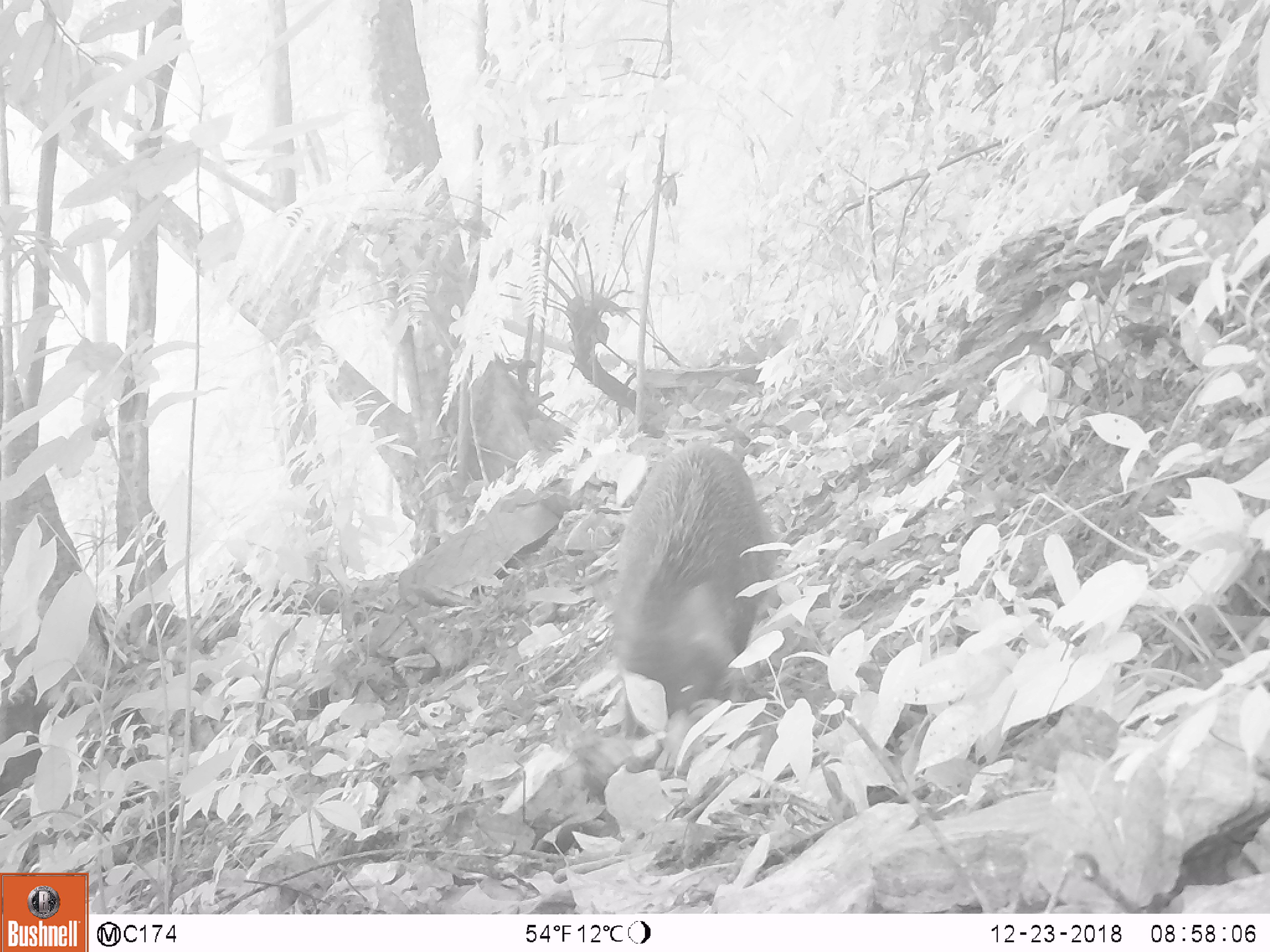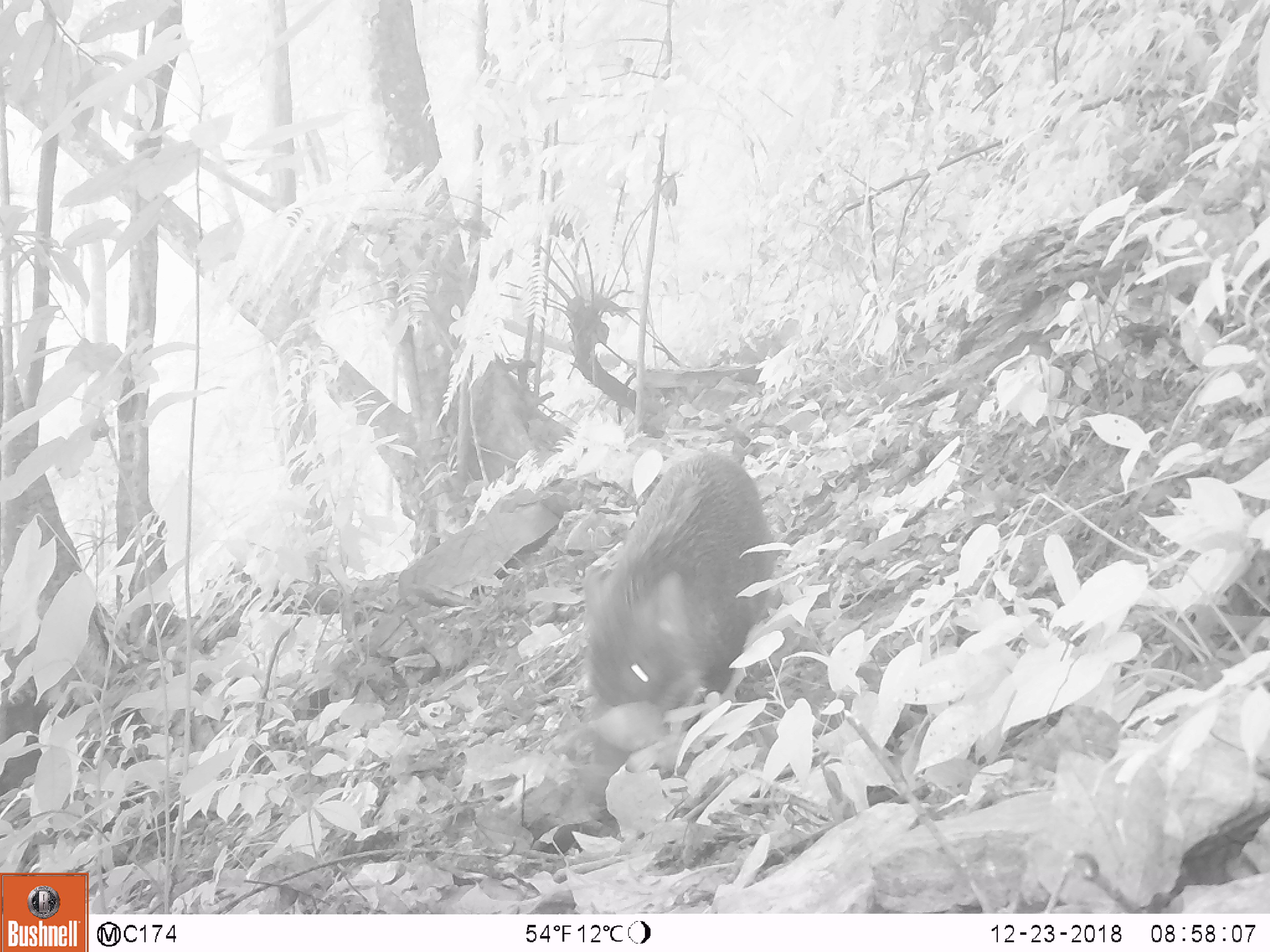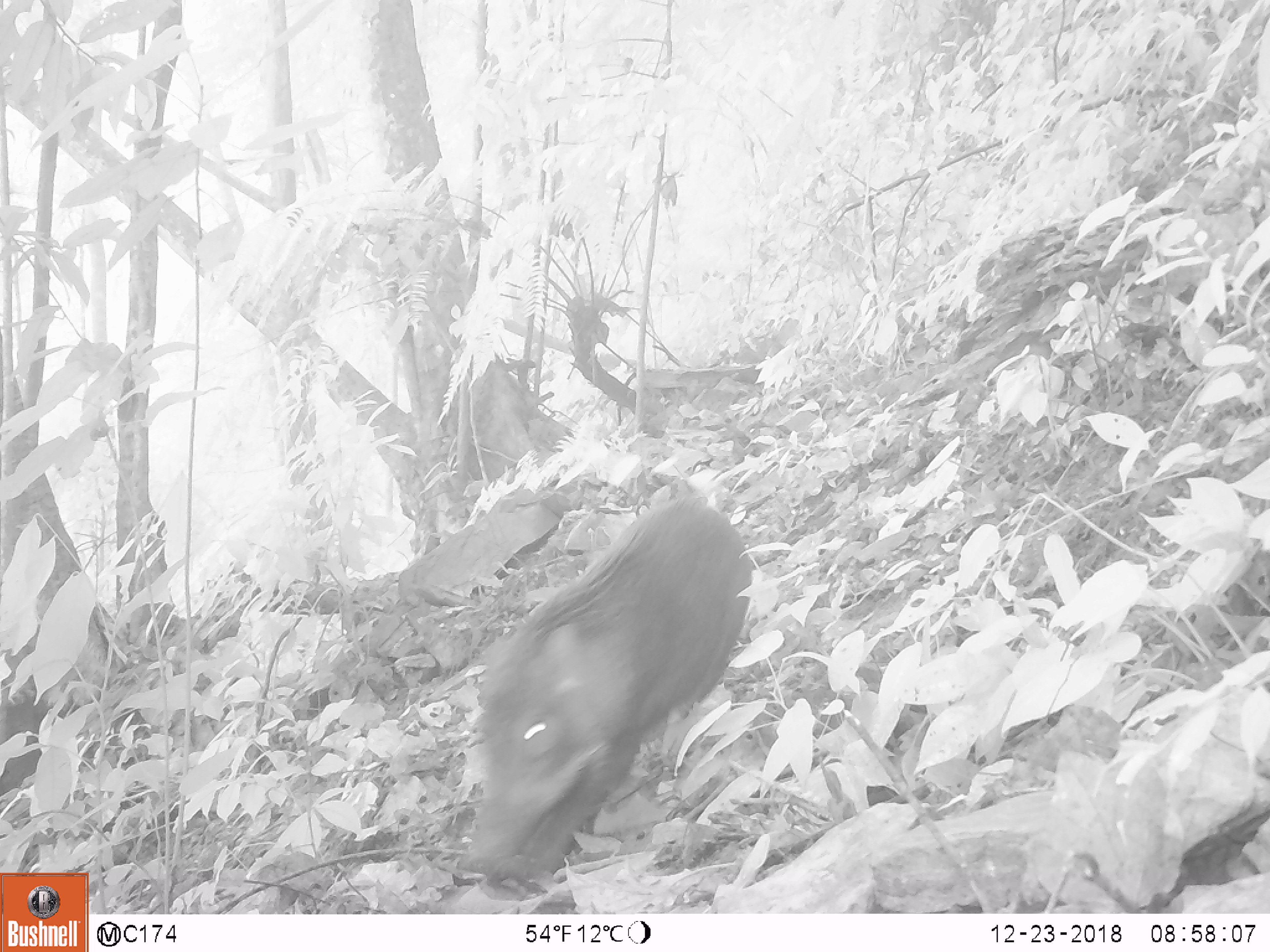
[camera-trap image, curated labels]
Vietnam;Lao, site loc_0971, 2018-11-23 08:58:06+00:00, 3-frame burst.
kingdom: Animalia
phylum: Chordata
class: Mammalia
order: Artiodactyla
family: Suidae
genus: Sus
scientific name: Sus scrofa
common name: eurasian wild pig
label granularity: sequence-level